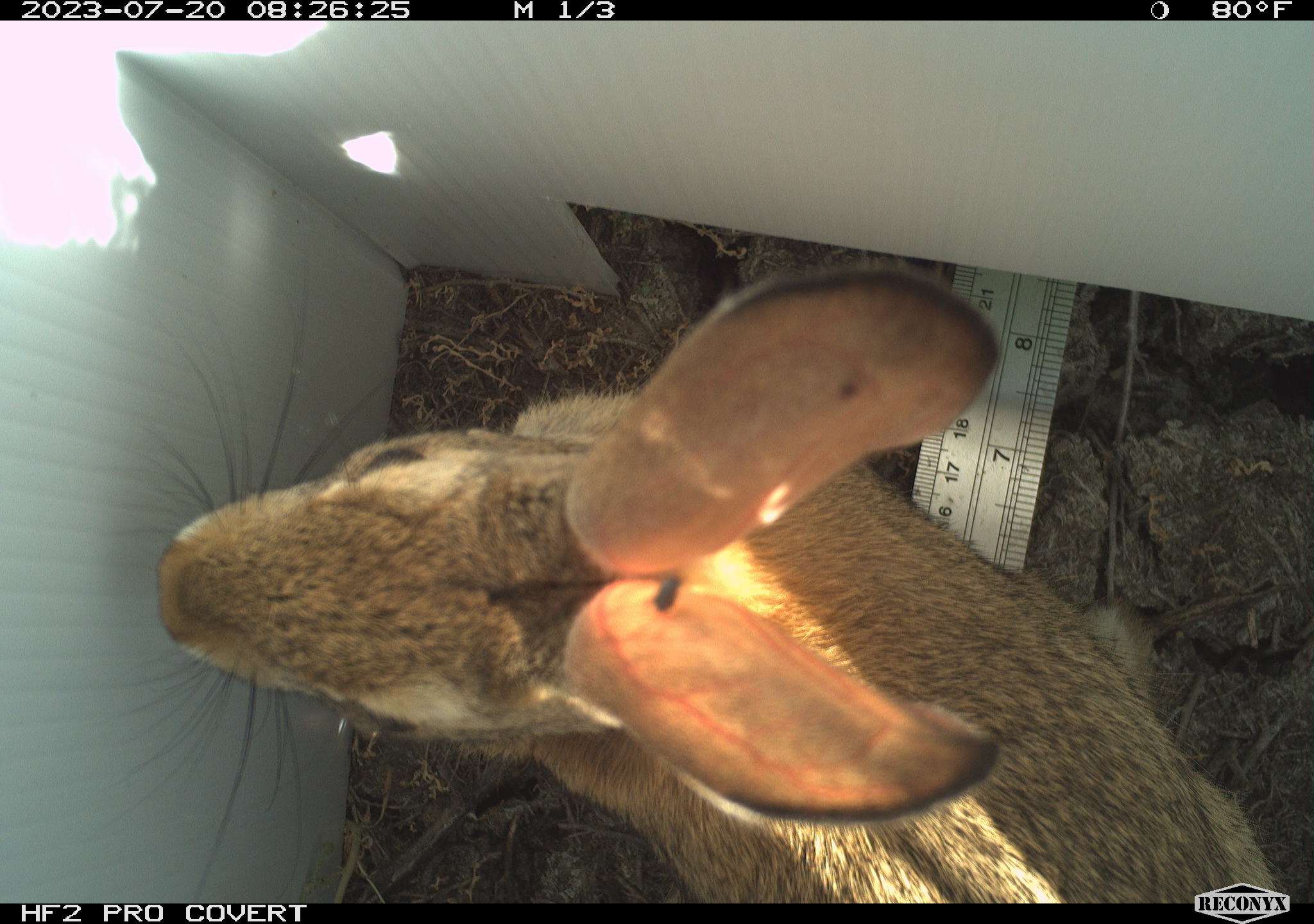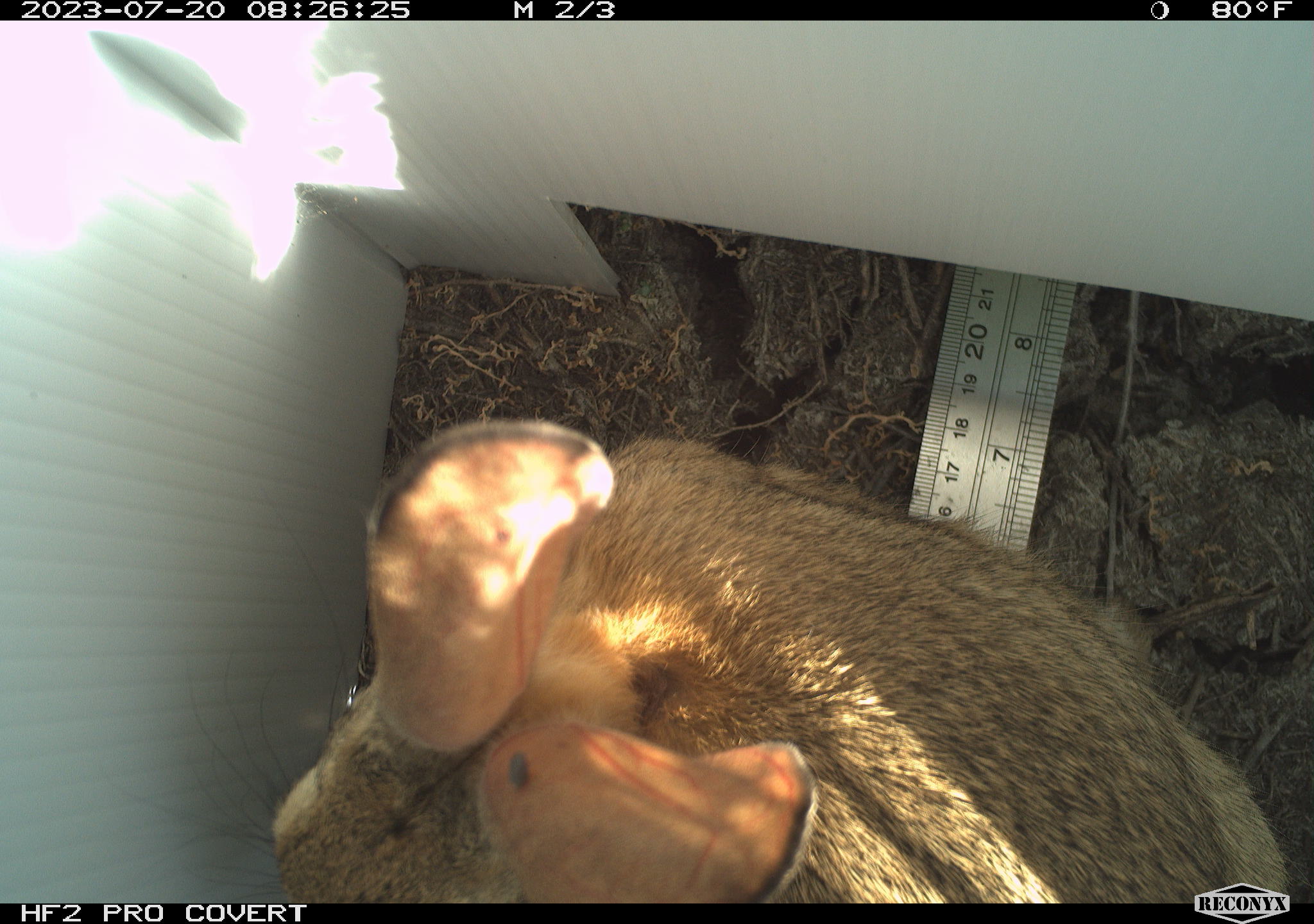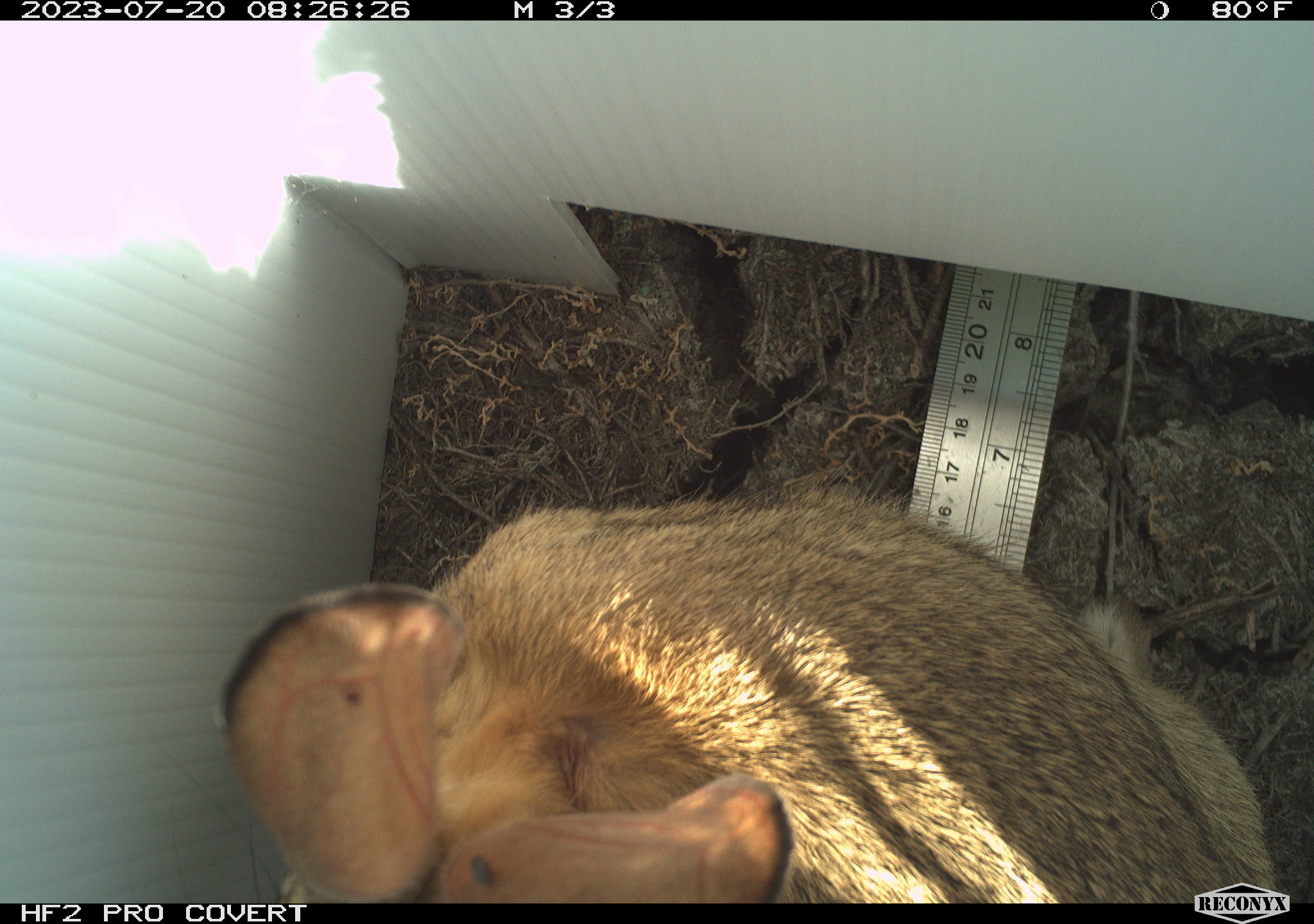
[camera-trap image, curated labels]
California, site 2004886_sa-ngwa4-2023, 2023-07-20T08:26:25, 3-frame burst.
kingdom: Animalia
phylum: Chordata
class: Mammalia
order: Lagomorpha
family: Leporidae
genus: Sylvilagus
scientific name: Sylvilagus audubonii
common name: desert cottontail